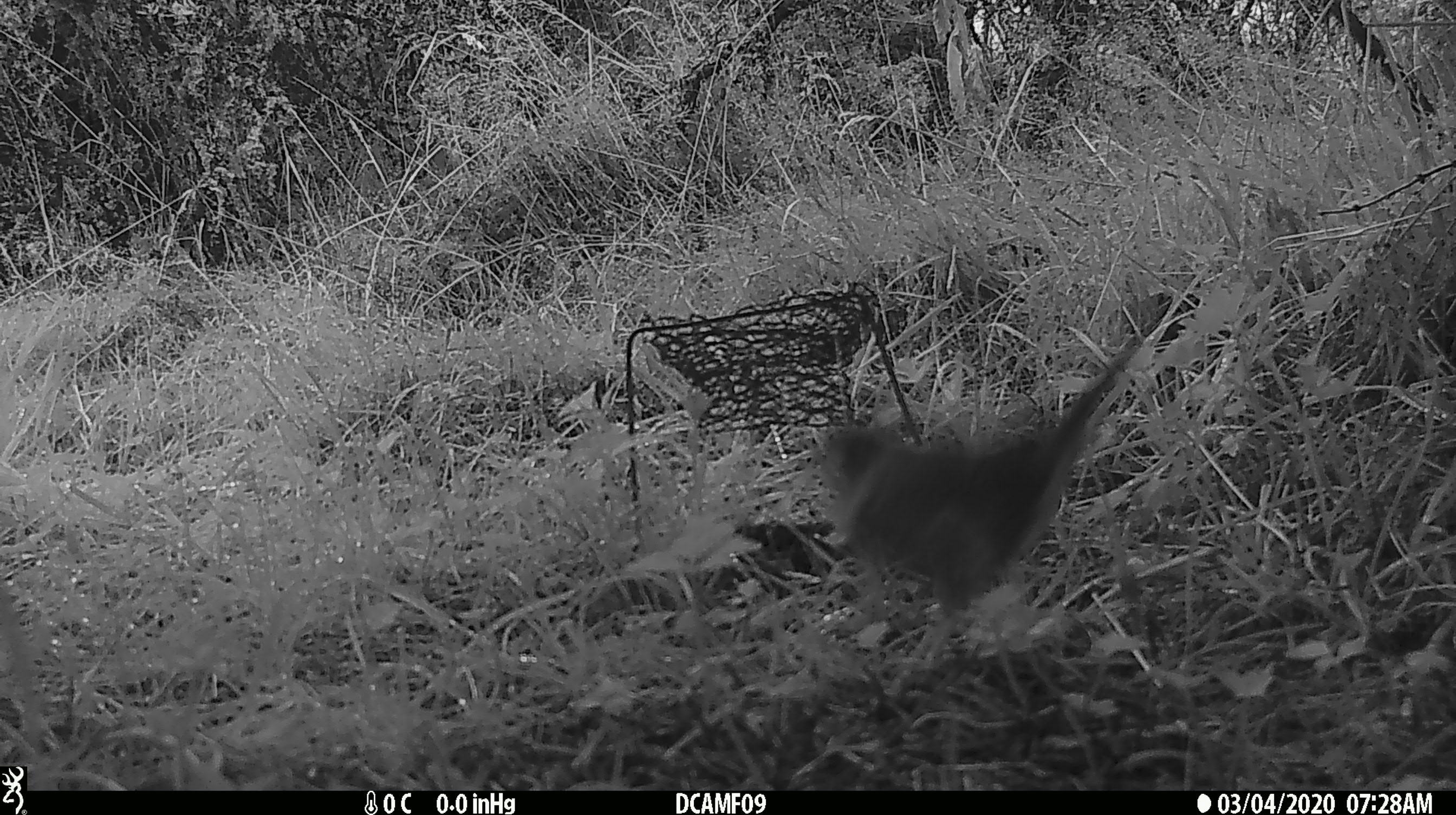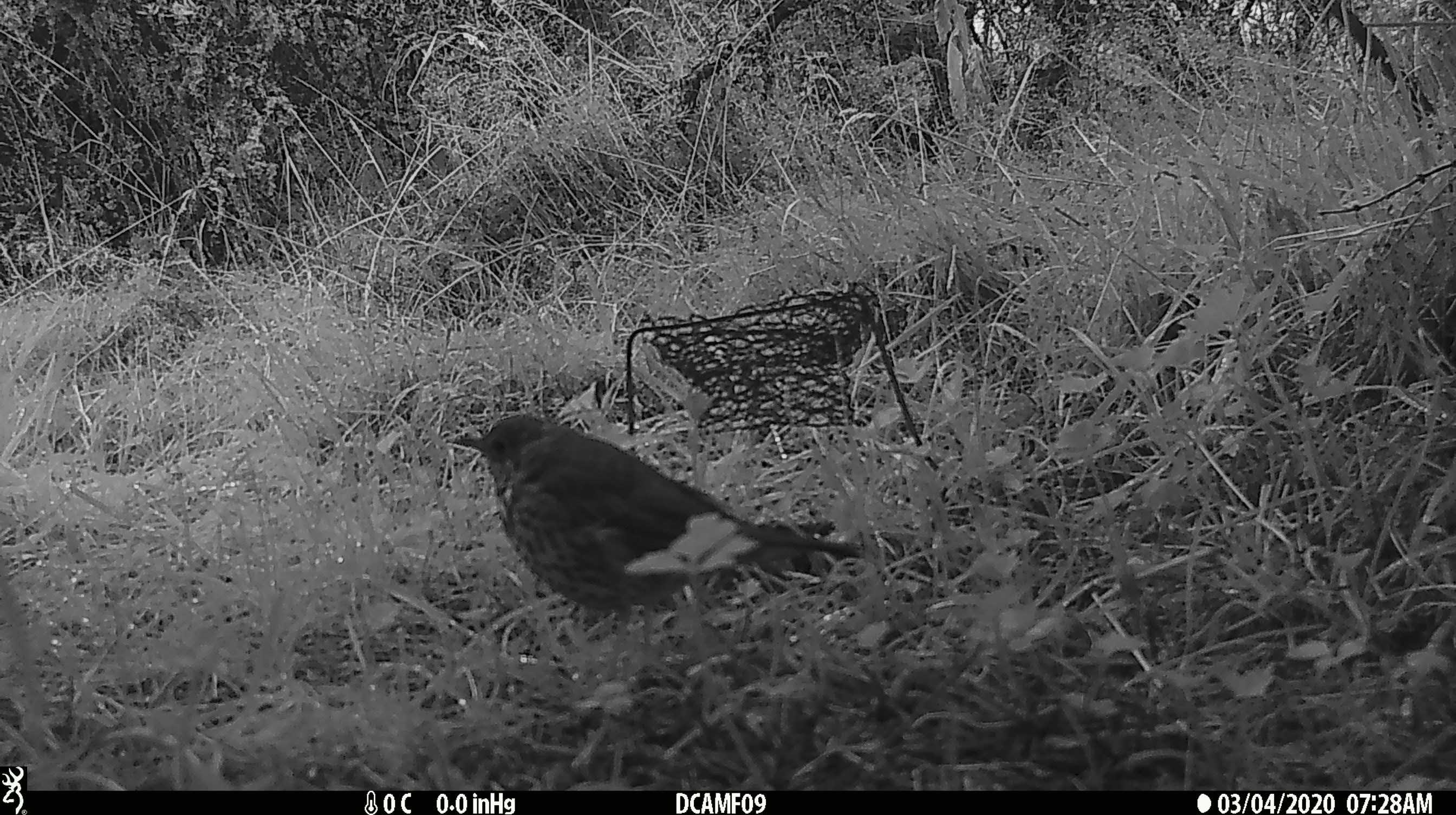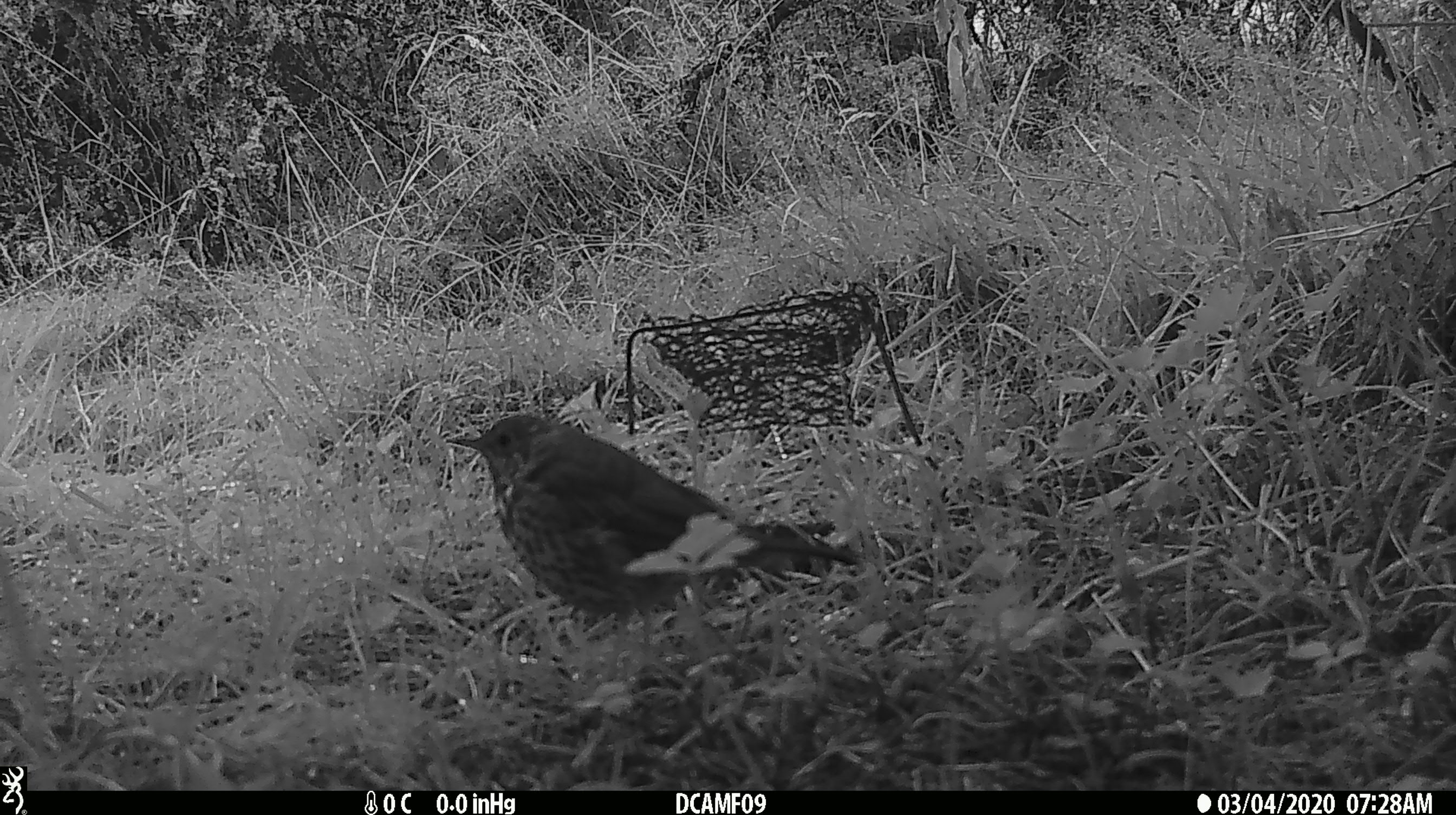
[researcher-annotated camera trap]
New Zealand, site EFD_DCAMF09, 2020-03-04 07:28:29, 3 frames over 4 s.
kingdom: Animalia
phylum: Chordata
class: Aves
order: Passeriformes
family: Turdidae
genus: Turdus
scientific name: Turdus philomelos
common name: song thrush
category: thrush